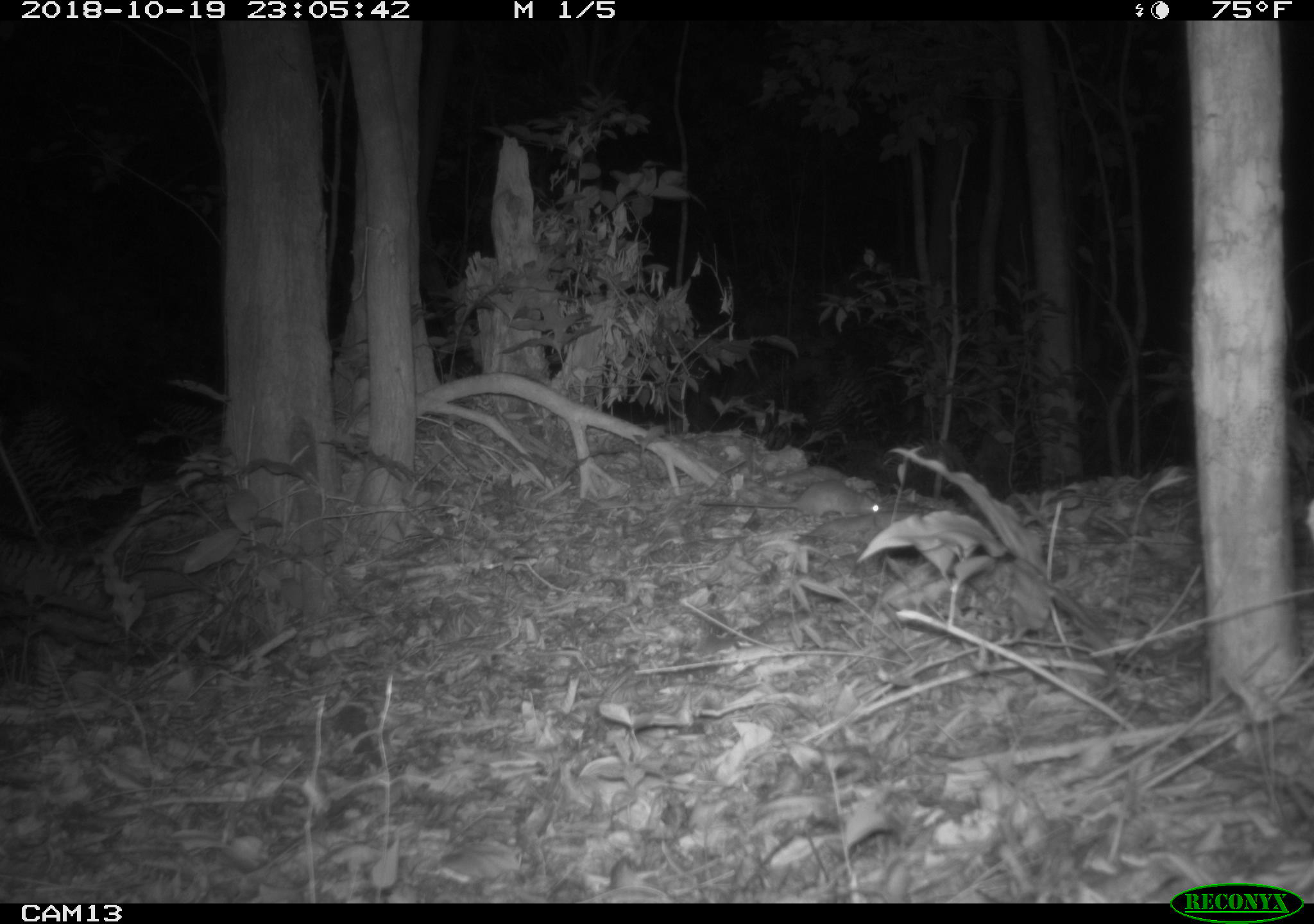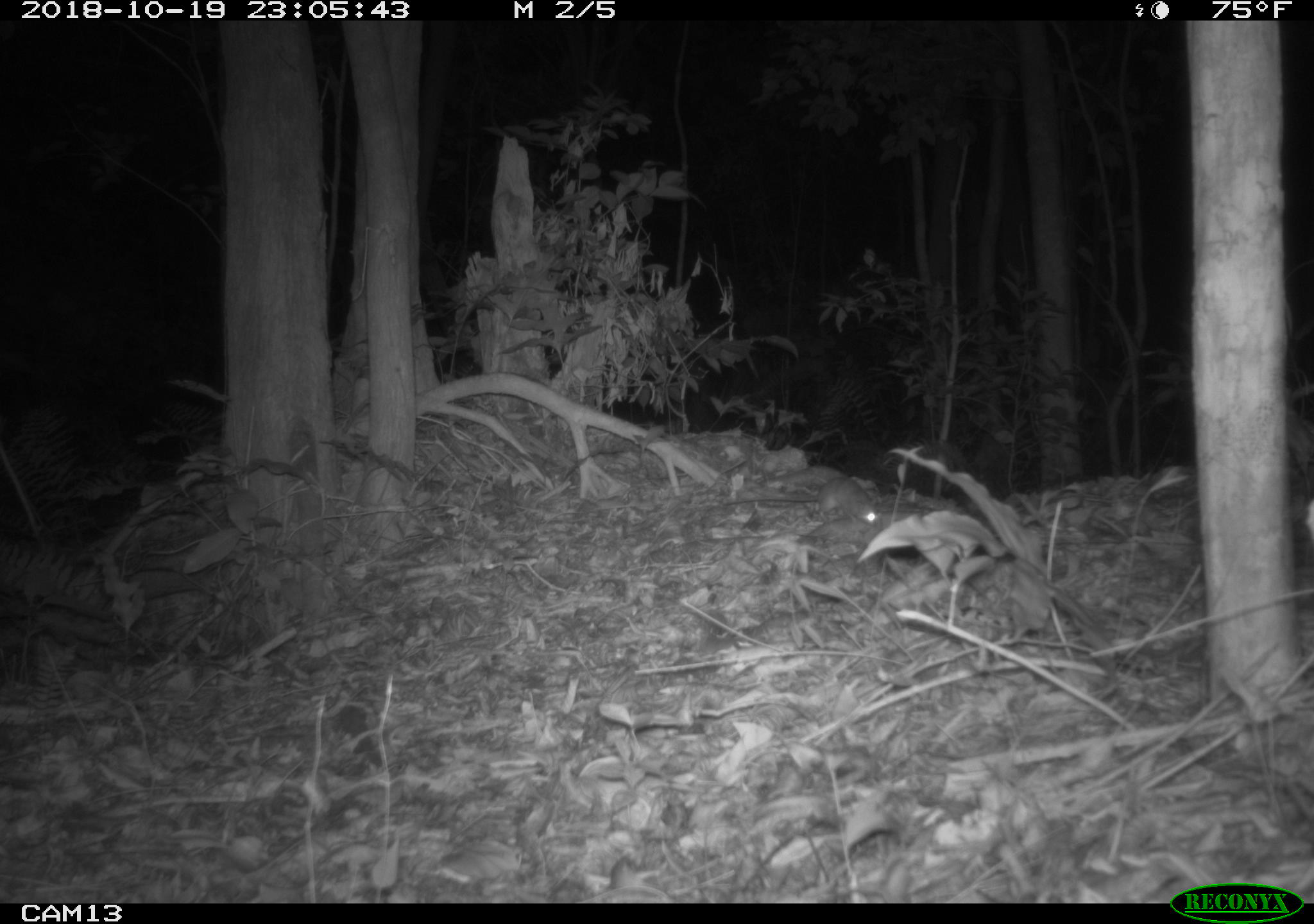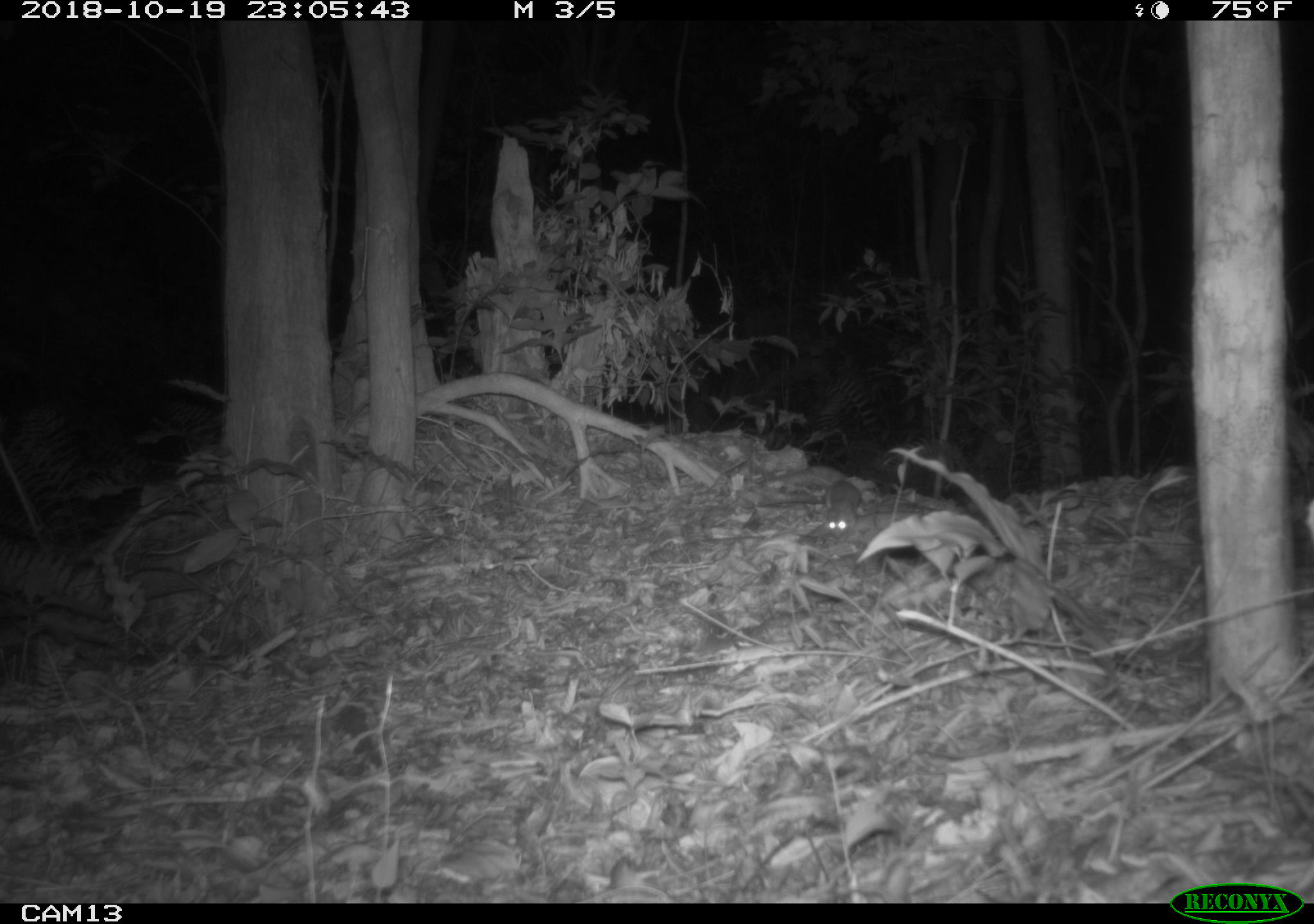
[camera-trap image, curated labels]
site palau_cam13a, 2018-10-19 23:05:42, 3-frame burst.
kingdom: Animalia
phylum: Chordata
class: Mammalia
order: Rodentia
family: Muridae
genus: Rattus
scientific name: Rattus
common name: rat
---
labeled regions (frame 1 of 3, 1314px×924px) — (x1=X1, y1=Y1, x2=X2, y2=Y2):
rat: (x1=697, y1=475, x2=895, y2=528)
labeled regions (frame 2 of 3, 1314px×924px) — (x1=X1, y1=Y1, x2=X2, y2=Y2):
rat: (x1=729, y1=474, x2=878, y2=526)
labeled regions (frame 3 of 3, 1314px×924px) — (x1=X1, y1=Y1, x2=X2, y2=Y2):
rat: (x1=814, y1=461, x2=867, y2=539)